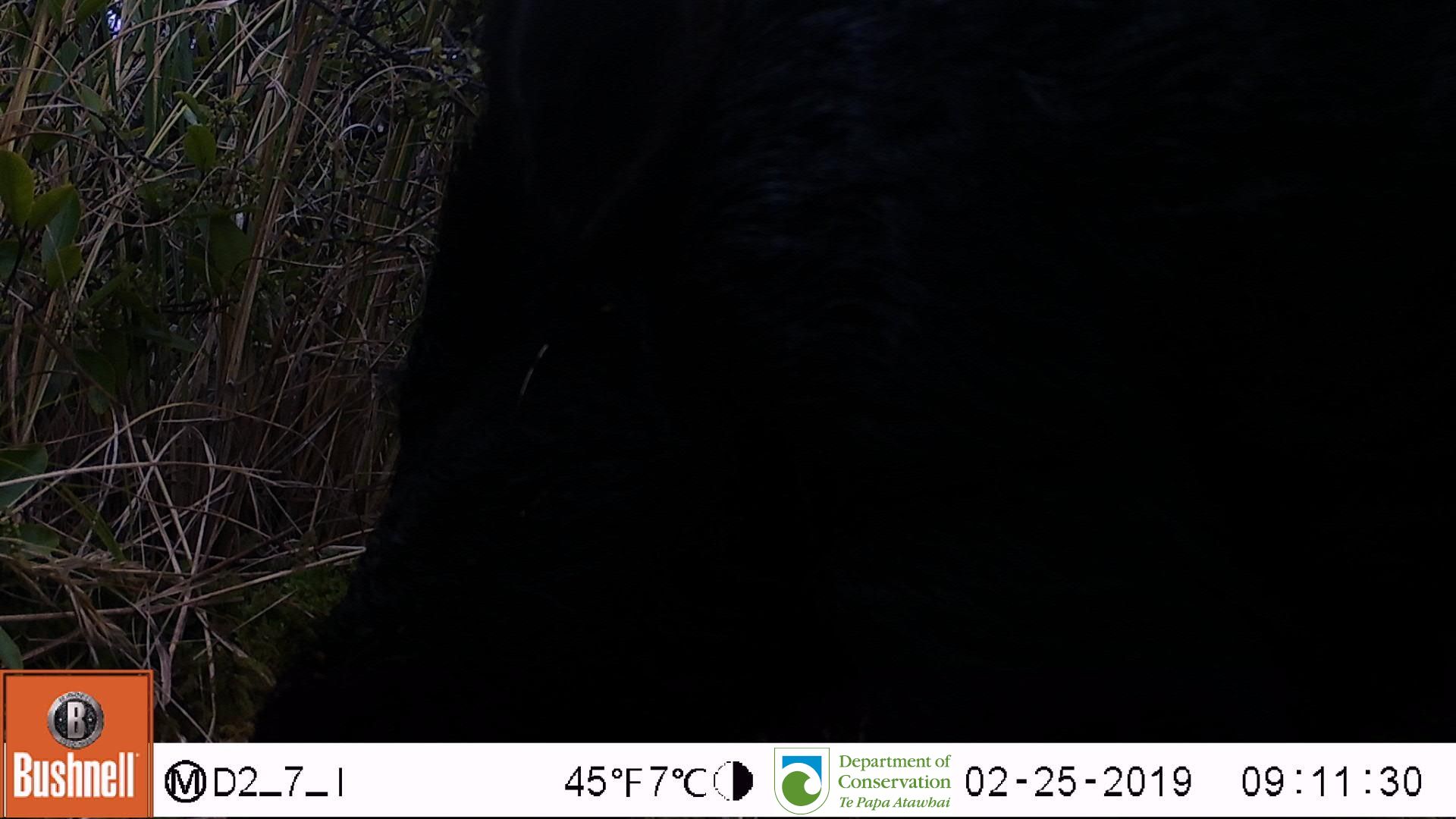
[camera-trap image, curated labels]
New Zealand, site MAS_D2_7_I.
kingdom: Animalia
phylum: Chordata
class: Mammalia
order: Artiodactyla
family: Suidae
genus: Sus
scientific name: Sus scrofa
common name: pig